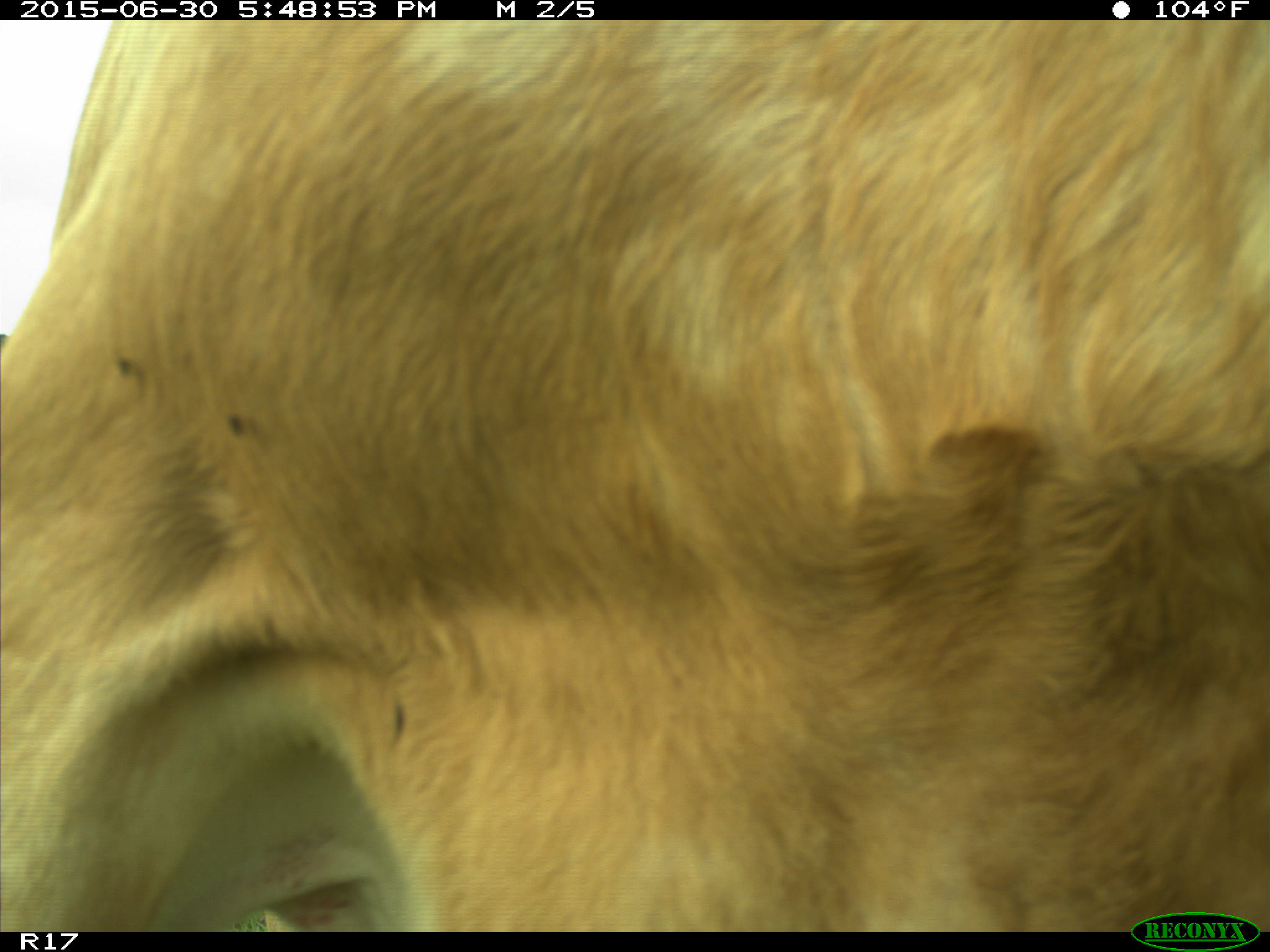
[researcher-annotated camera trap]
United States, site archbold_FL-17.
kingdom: Animalia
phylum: Chordata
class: Mammalia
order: Artiodactyla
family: Bovidae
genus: Bos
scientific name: Bos taurus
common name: domestic cow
Bos taurus (domestic cow).